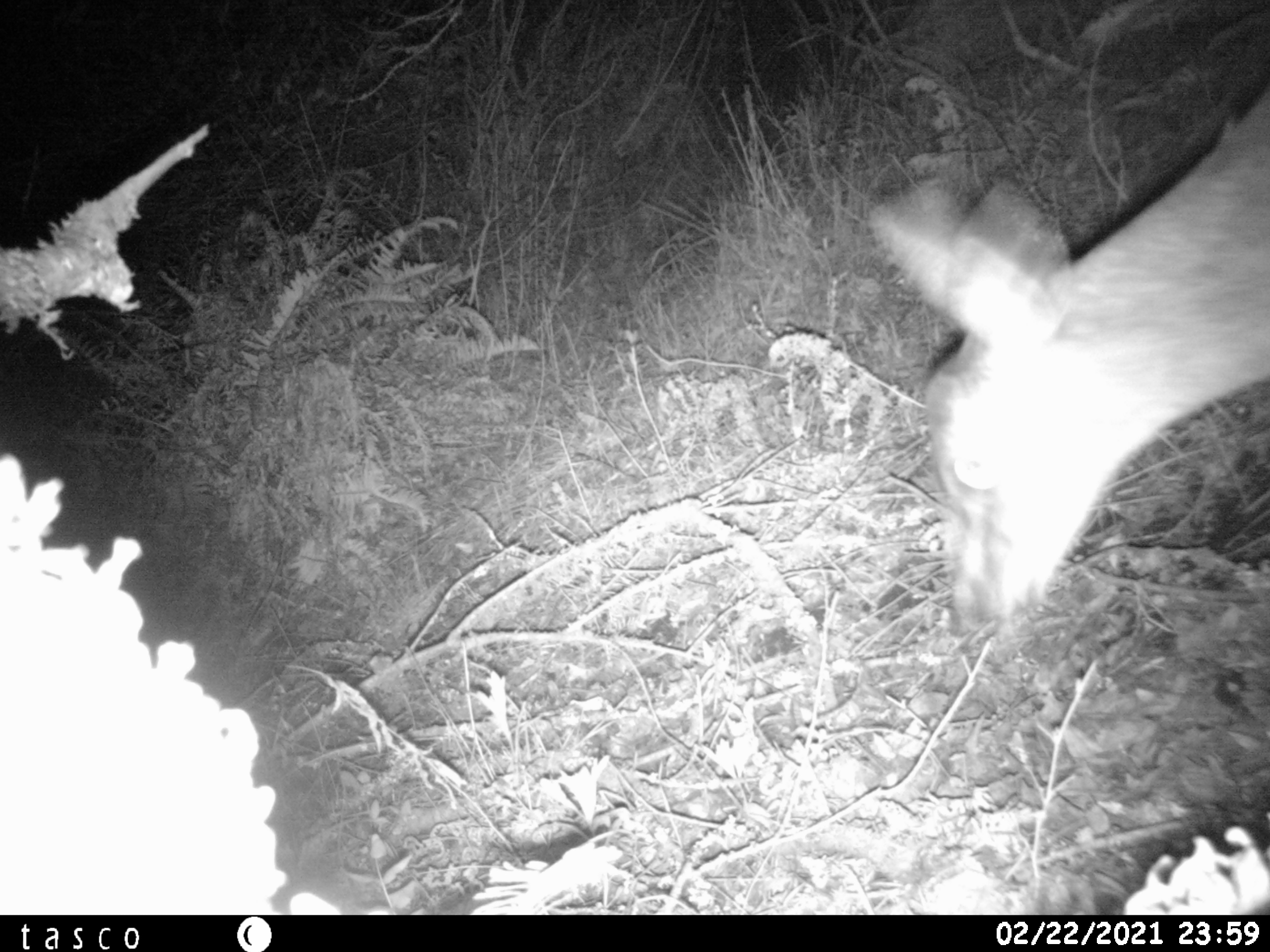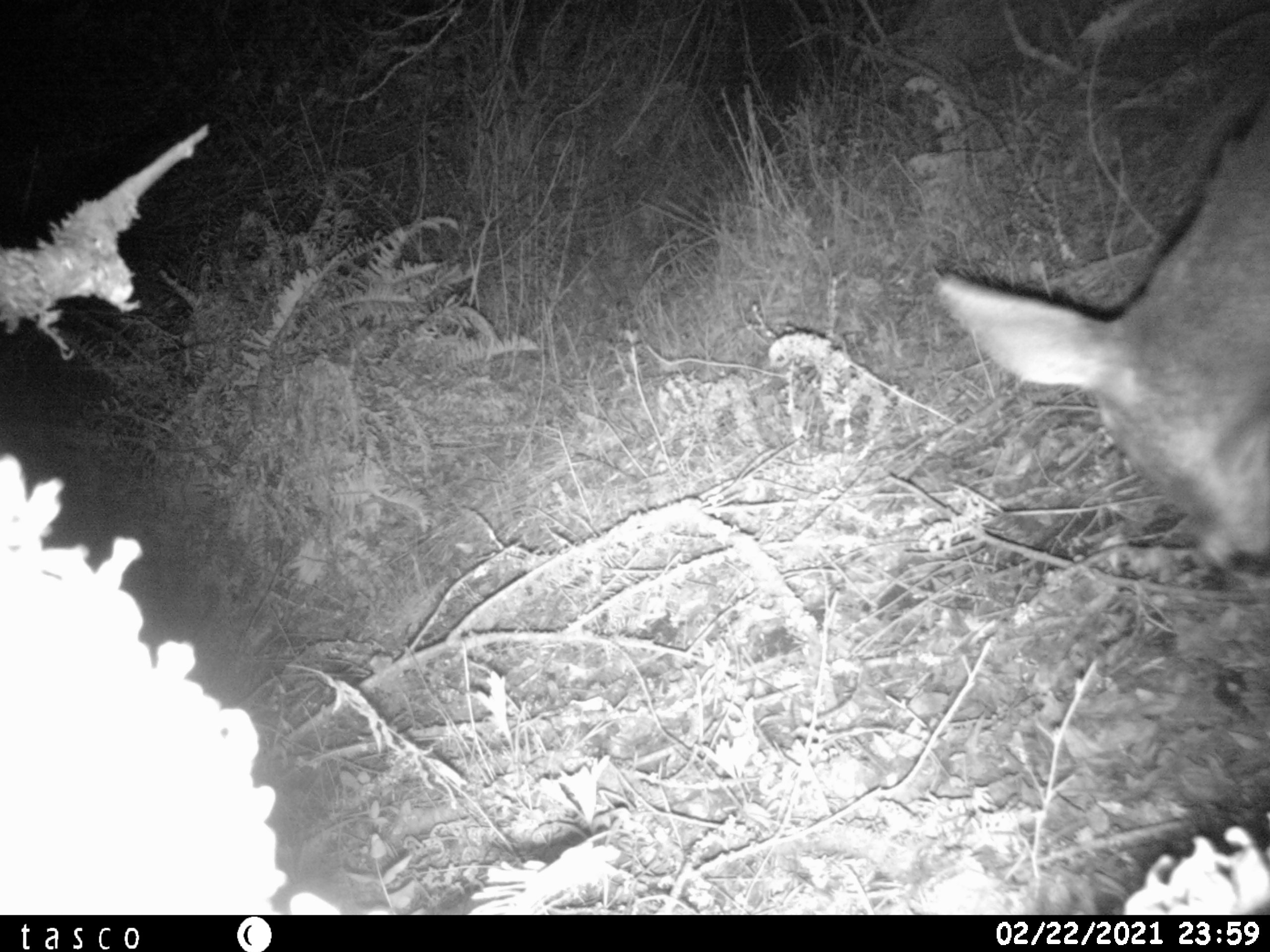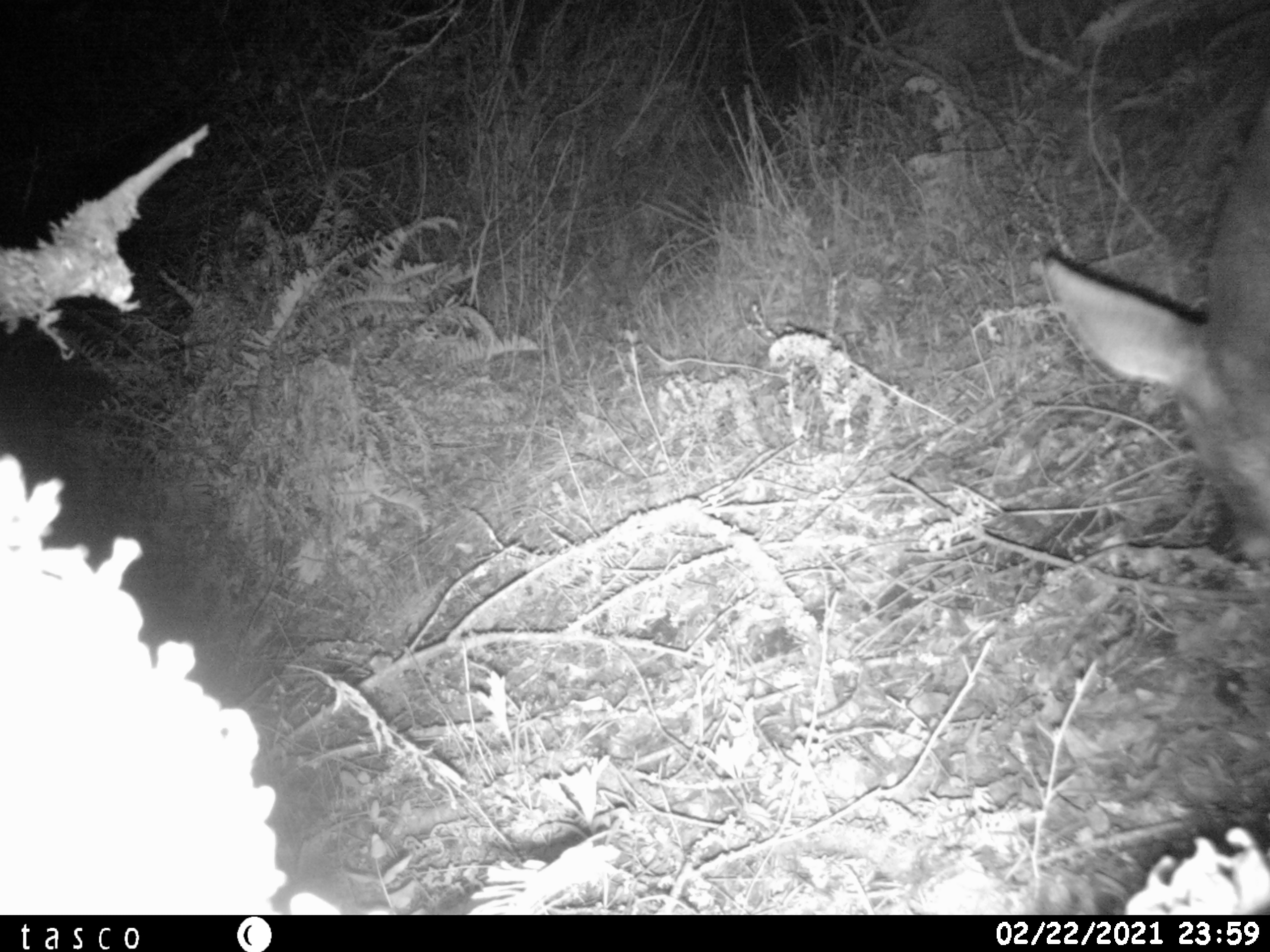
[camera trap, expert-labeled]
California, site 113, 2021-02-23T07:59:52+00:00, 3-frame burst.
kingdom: Animalia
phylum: Chordata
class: Mammalia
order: Artiodactyla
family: Cervidae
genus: Odocoileus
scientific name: Odocoileus hemionus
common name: mule deer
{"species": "mule deer (Odocoileus hemionus)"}